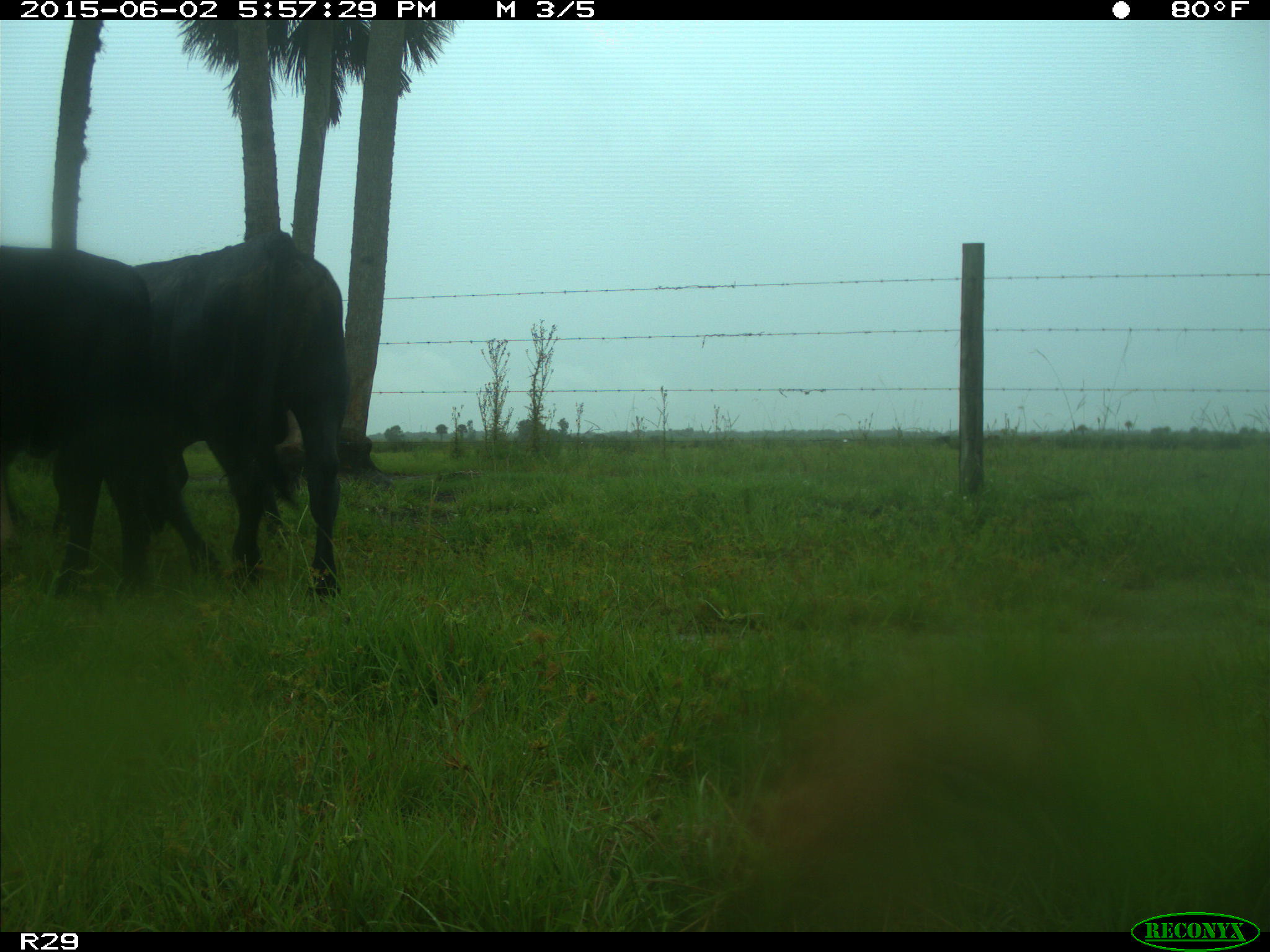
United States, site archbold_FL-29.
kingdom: Animalia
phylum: Chordata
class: Mammalia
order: Artiodactyla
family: Bovidae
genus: Bos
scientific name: Bos taurus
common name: domestic cow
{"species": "Bos taurus (domestic cow)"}